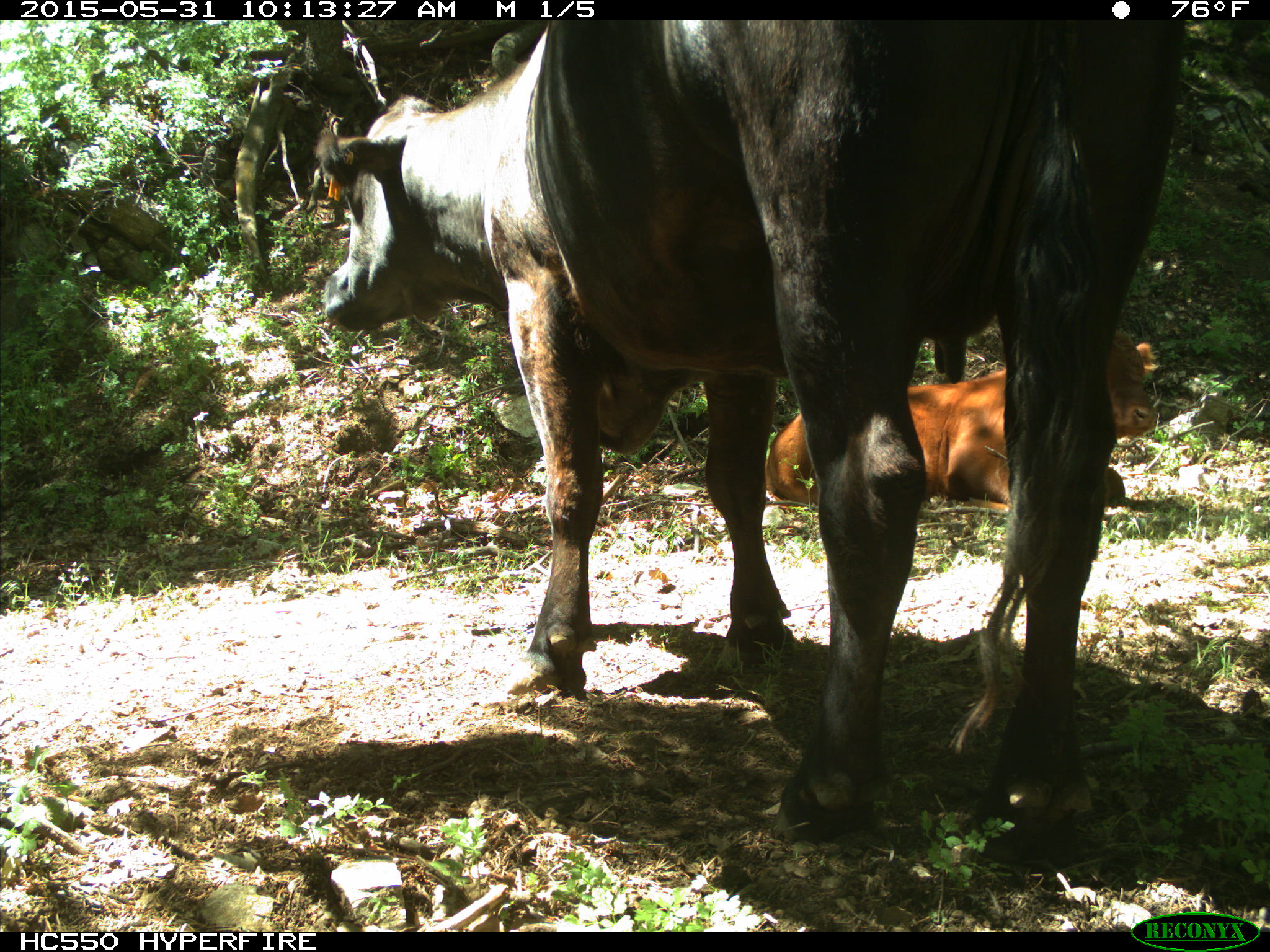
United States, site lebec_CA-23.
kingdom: Animalia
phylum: Chordata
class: Mammalia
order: Artiodactyla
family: Bovidae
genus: Bos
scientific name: Bos taurus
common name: domestic cow